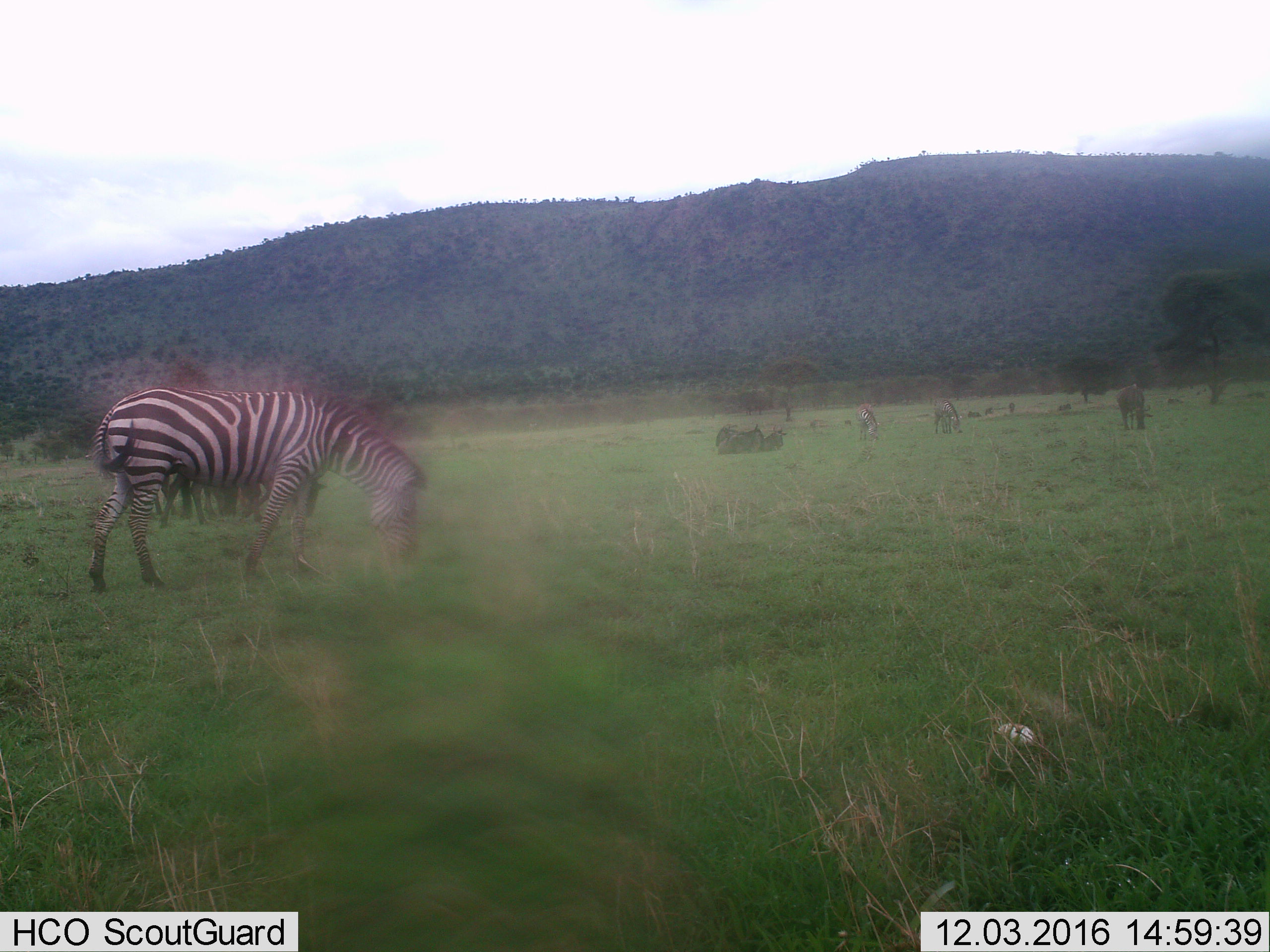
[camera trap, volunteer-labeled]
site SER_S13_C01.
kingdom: Animalia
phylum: Chordata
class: Mammalia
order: Perissodactyla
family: Equidae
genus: Equus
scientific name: Equus quagga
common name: plains zebra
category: zebraplains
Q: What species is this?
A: Zebraplains (plains zebra) (Equus quagga).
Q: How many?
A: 4.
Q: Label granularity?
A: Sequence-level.